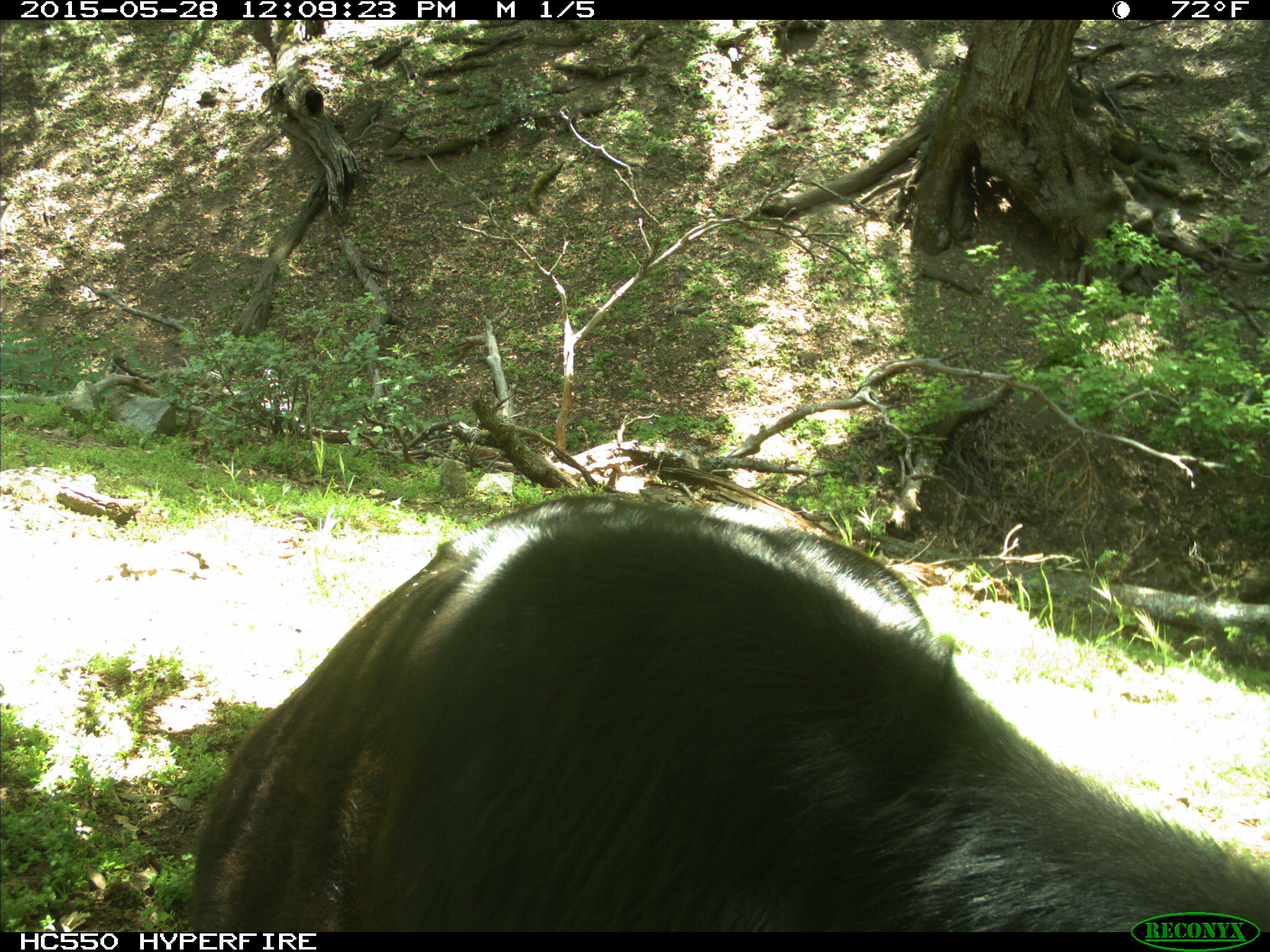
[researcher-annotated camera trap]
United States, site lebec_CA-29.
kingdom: Animalia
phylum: Chordata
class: Mammalia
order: Artiodactyla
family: Bovidae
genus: Bos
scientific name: Bos taurus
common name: domestic cow